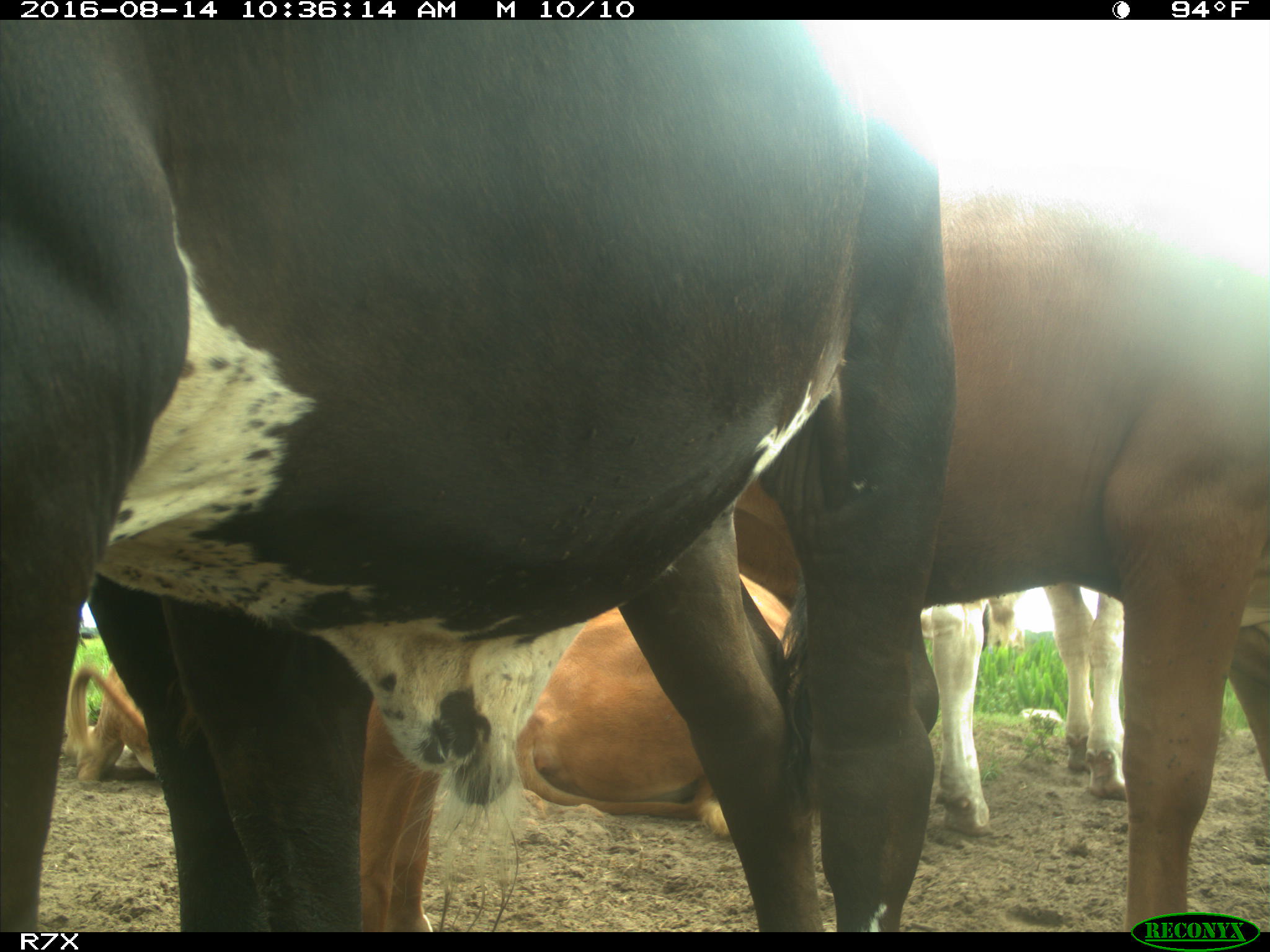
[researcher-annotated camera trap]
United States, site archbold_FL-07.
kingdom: Animalia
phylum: Chordata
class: Mammalia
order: Artiodactyla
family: Bovidae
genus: Bos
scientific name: Bos taurus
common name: domestic cow